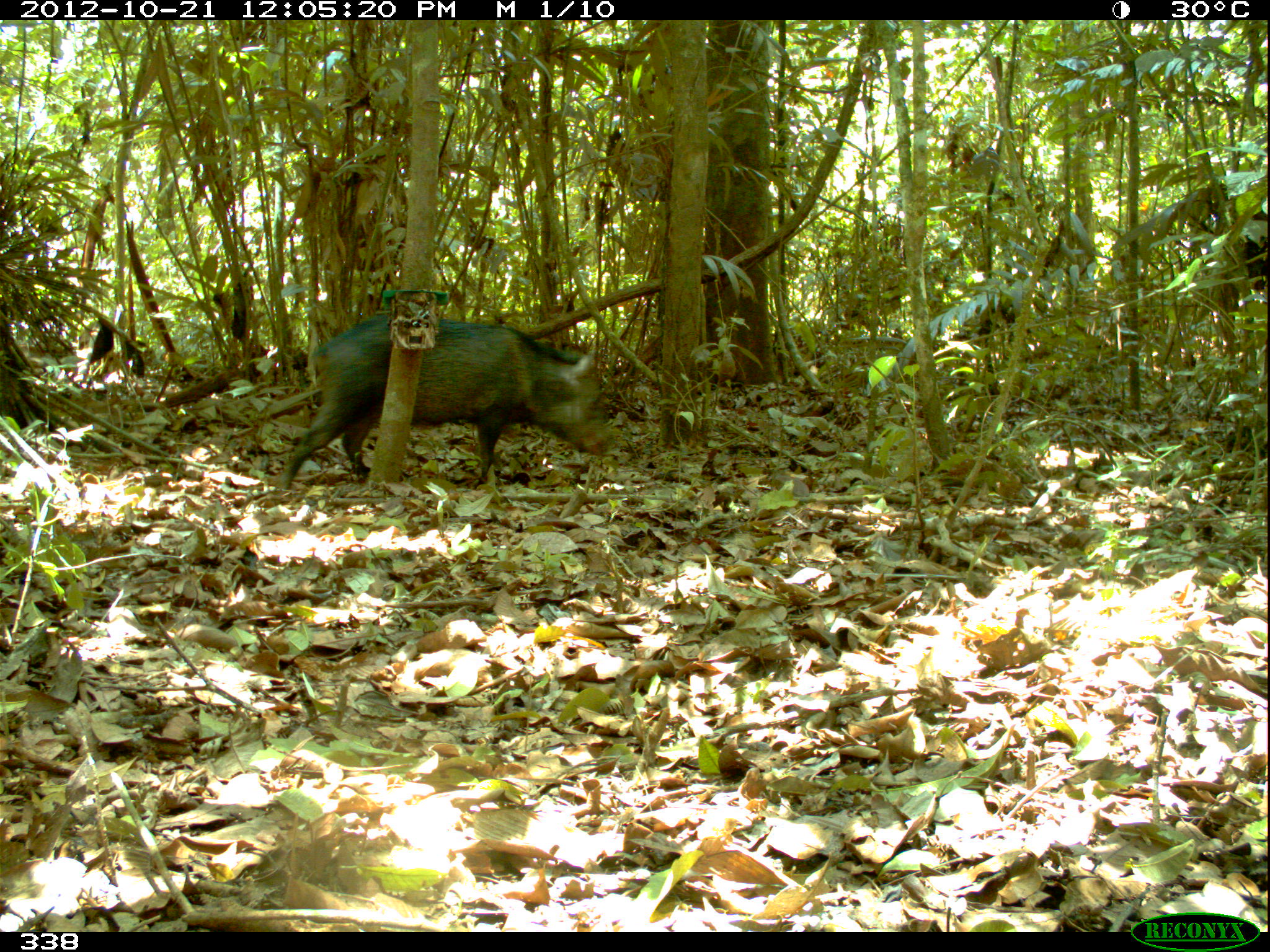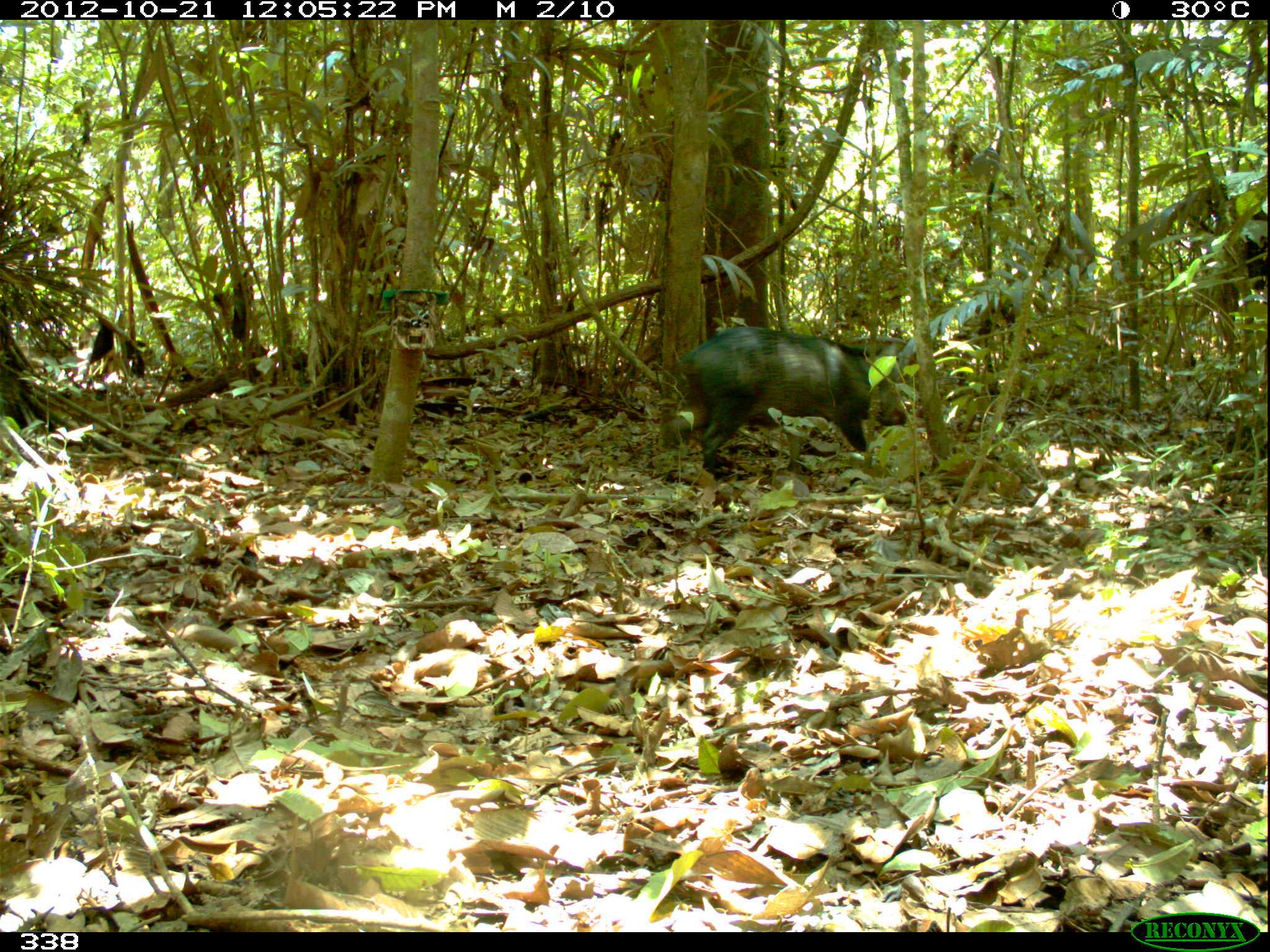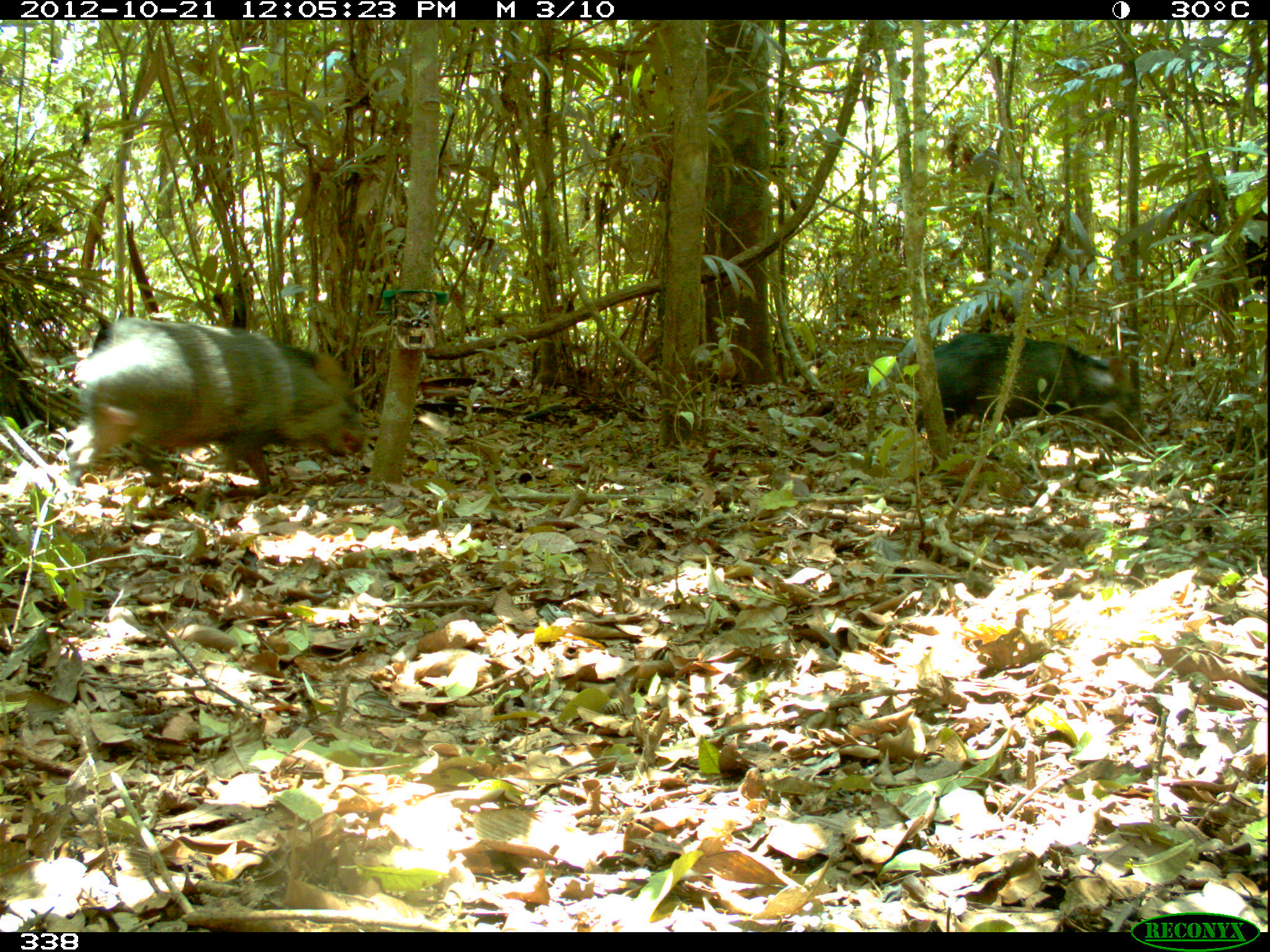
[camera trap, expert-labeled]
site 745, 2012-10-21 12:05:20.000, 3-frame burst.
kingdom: Animalia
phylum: Chordata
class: Mammalia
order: Artiodactyla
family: Tayassuidae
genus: Pecari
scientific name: Pecari tajacu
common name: collared peccary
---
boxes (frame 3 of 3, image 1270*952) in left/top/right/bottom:
pecari tajacu: 65/315/365/514; 905/329/1147/449